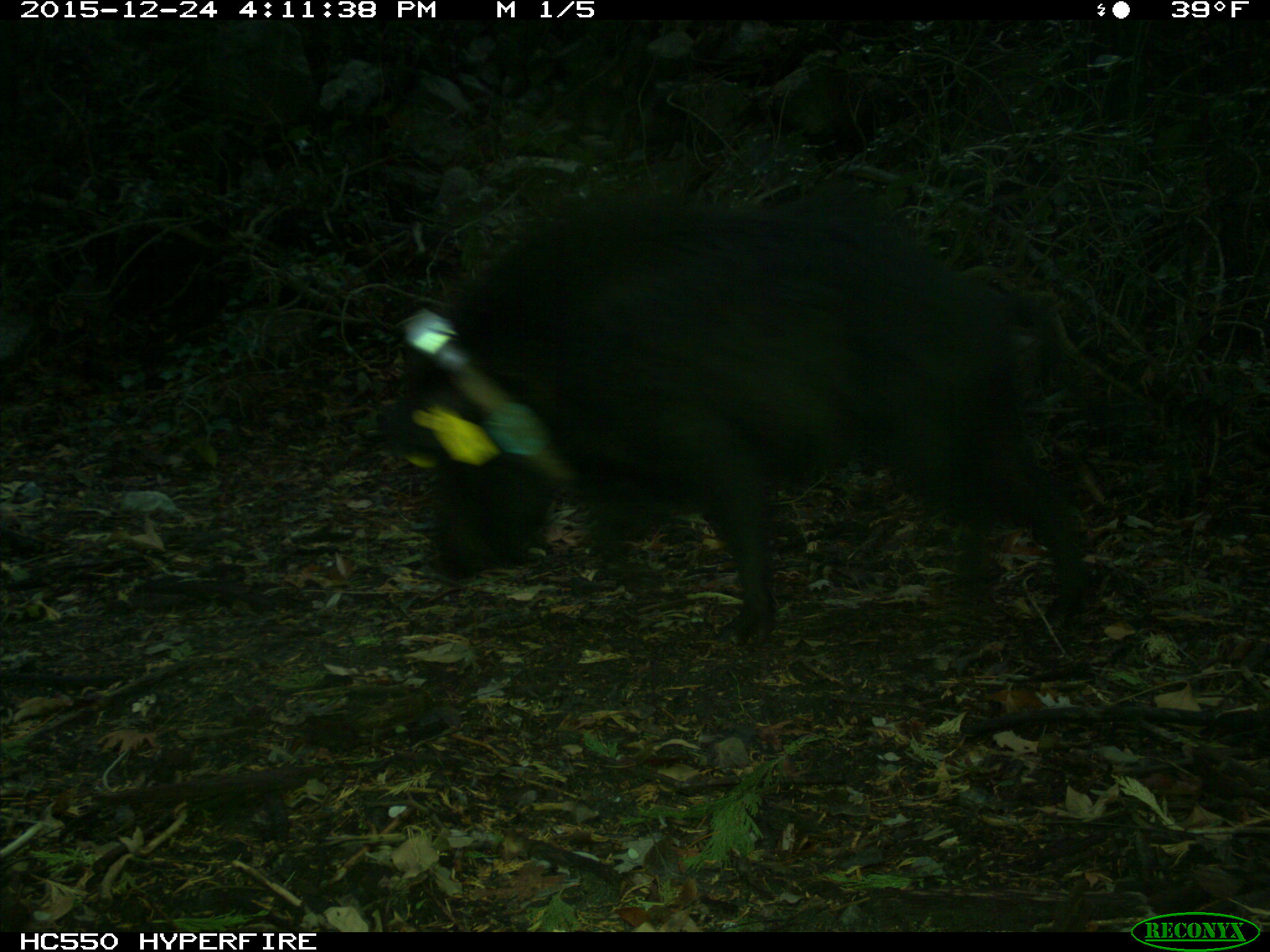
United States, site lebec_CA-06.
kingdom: Animalia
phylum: Chordata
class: Mammalia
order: Artiodactyla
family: Suidae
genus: Sus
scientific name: Sus scrofa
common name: wild boar